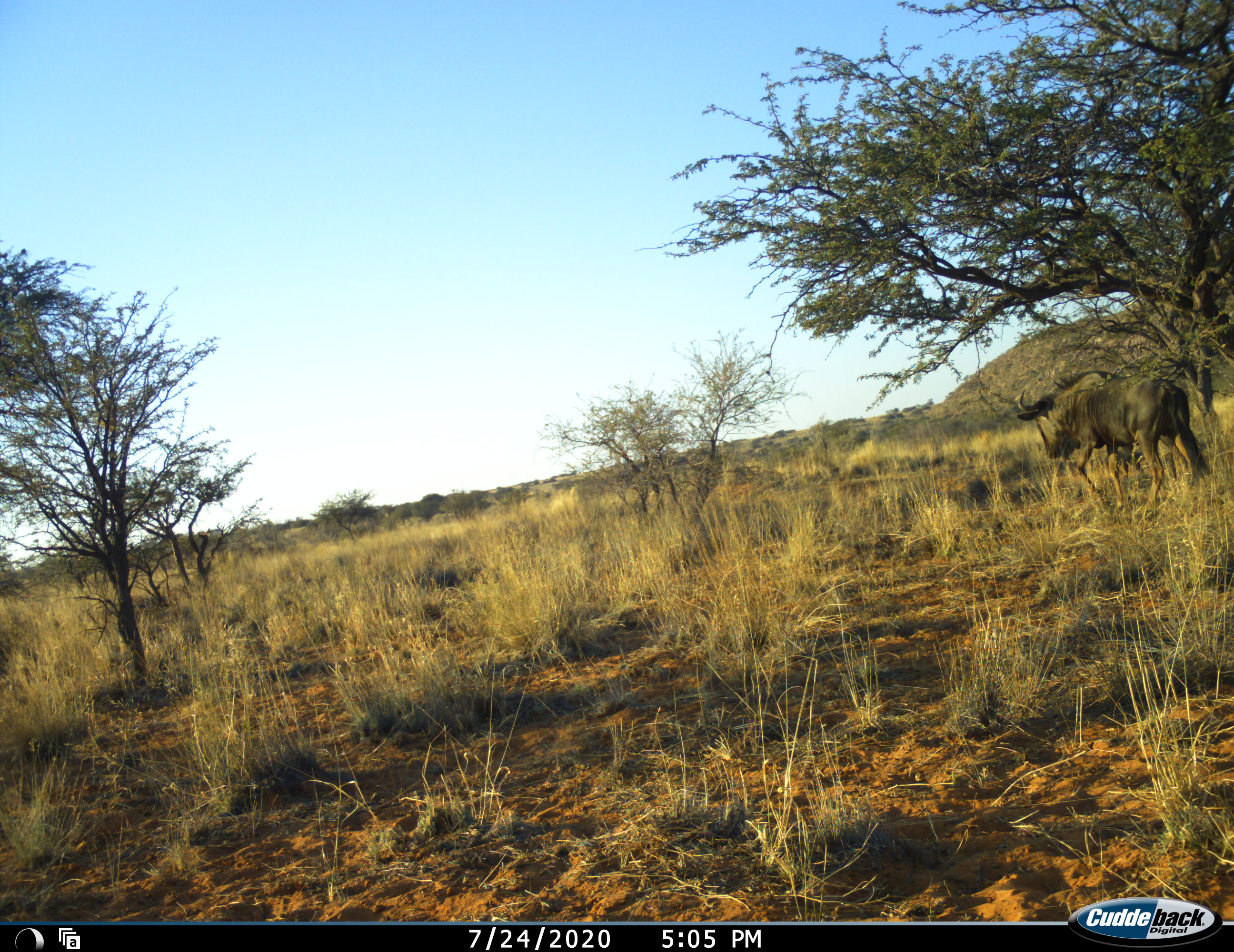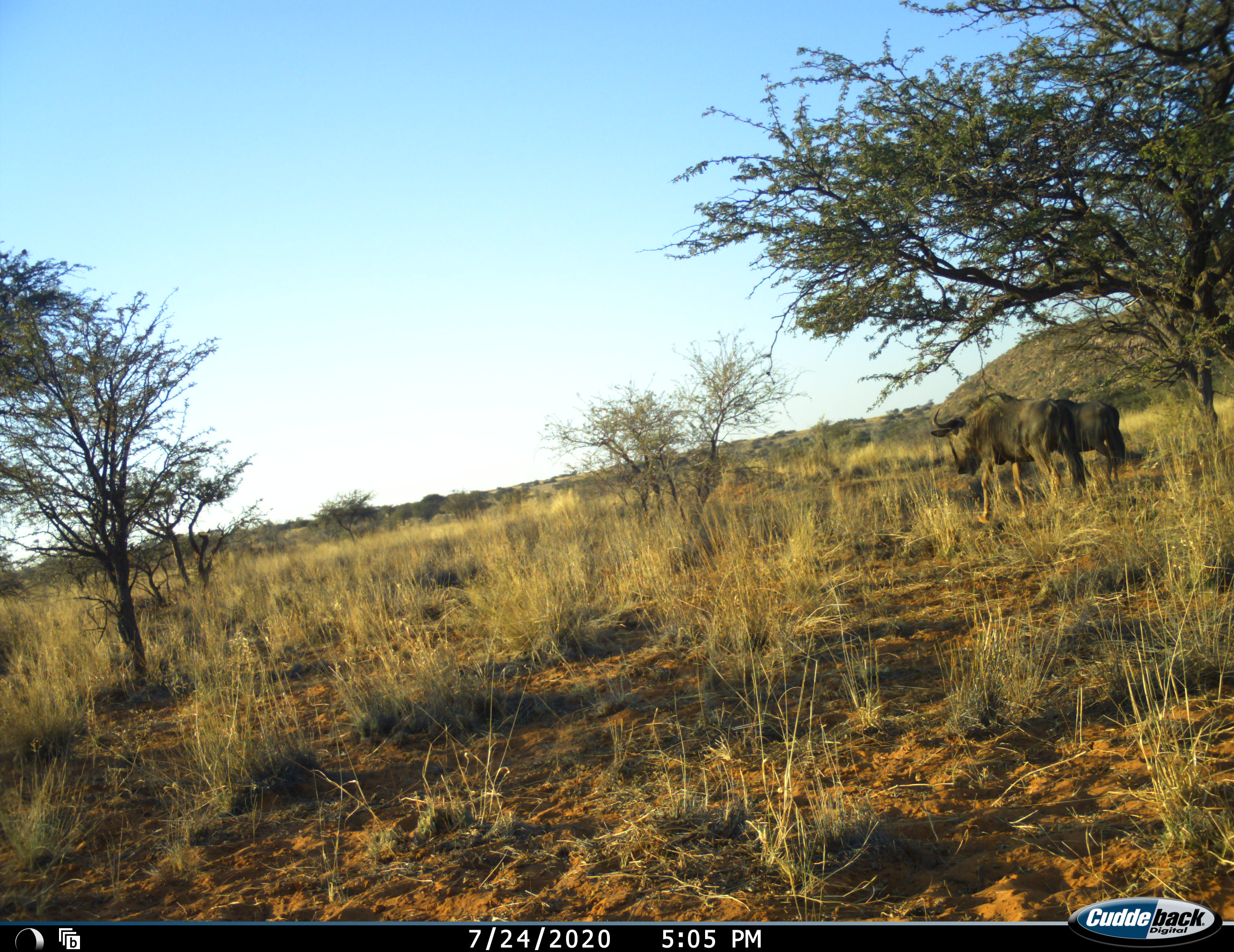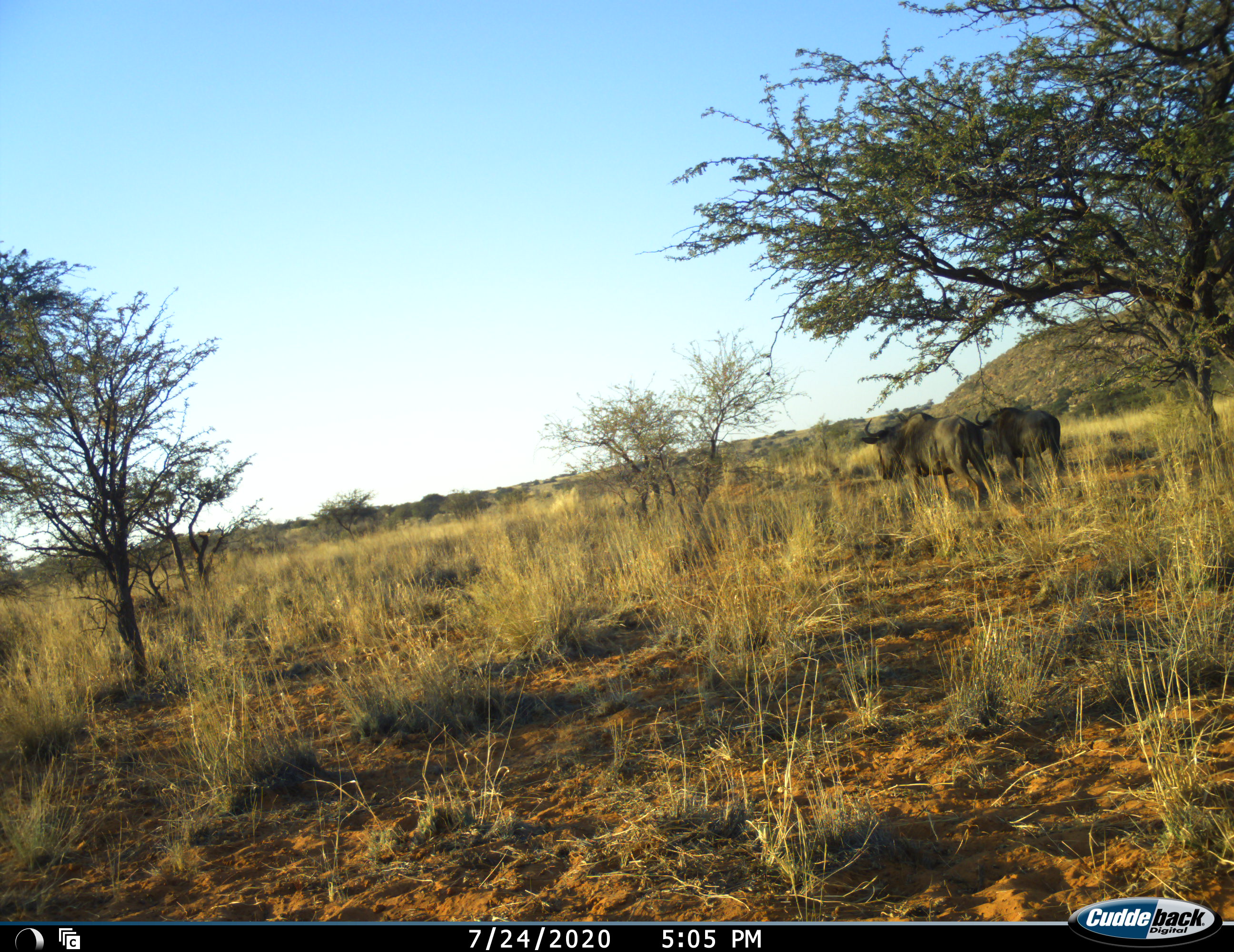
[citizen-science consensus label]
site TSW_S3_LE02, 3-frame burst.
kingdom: Animalia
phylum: Chordata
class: Mammalia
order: Artiodactyla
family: Bovidae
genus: Connochaetes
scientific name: Connochaetes taurinus taurinus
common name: blue wildebeest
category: wildebeestblue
Wildebeestblue (blue wildebeest) (Connochaetes taurinus taurinus), count 2. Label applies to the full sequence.